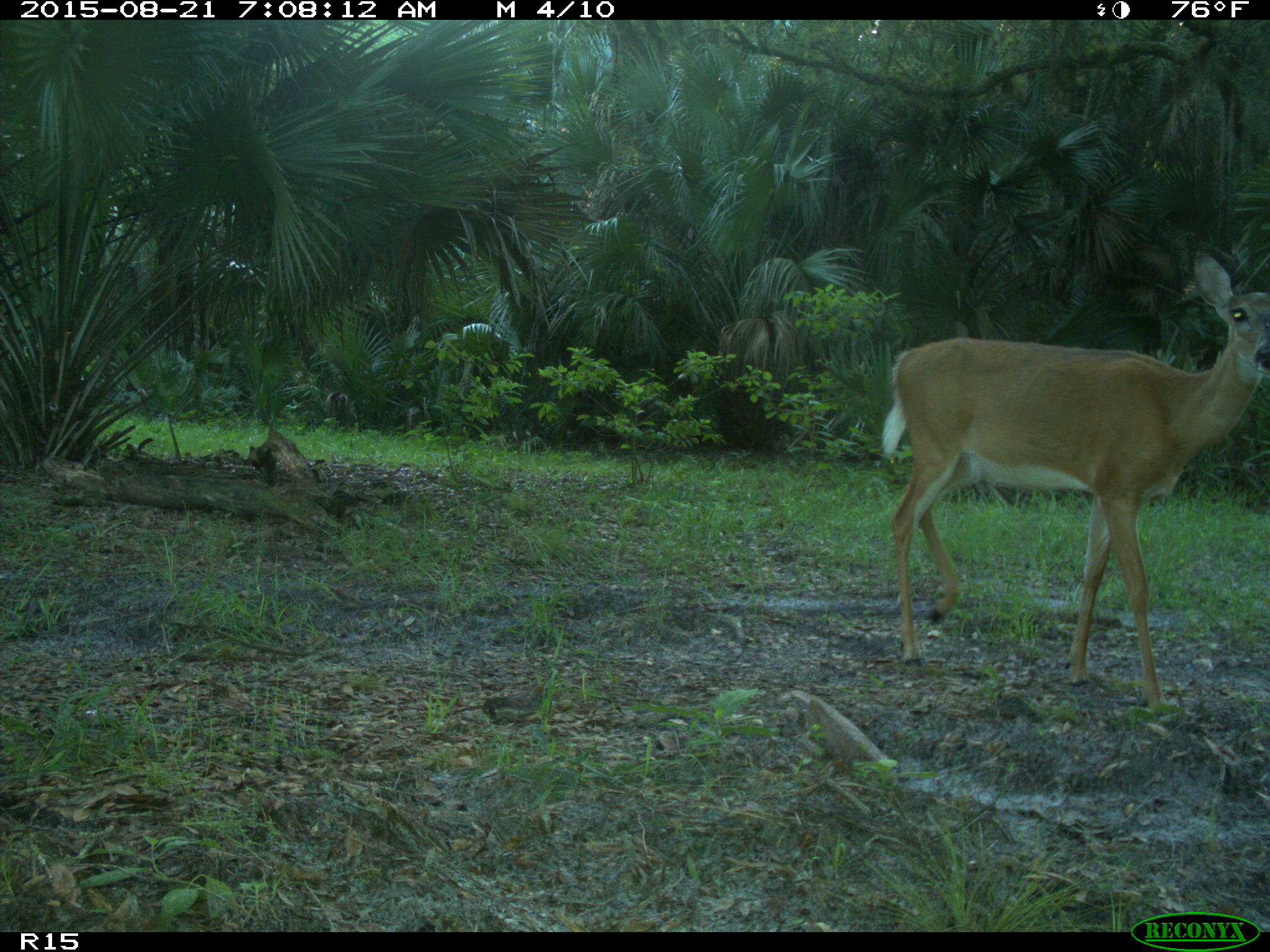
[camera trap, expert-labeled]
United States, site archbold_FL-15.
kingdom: Animalia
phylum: Chordata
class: Mammalia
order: Artiodactyla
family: Cervidae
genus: Odocoileus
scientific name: Odocoileus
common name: deer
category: unidentified deer